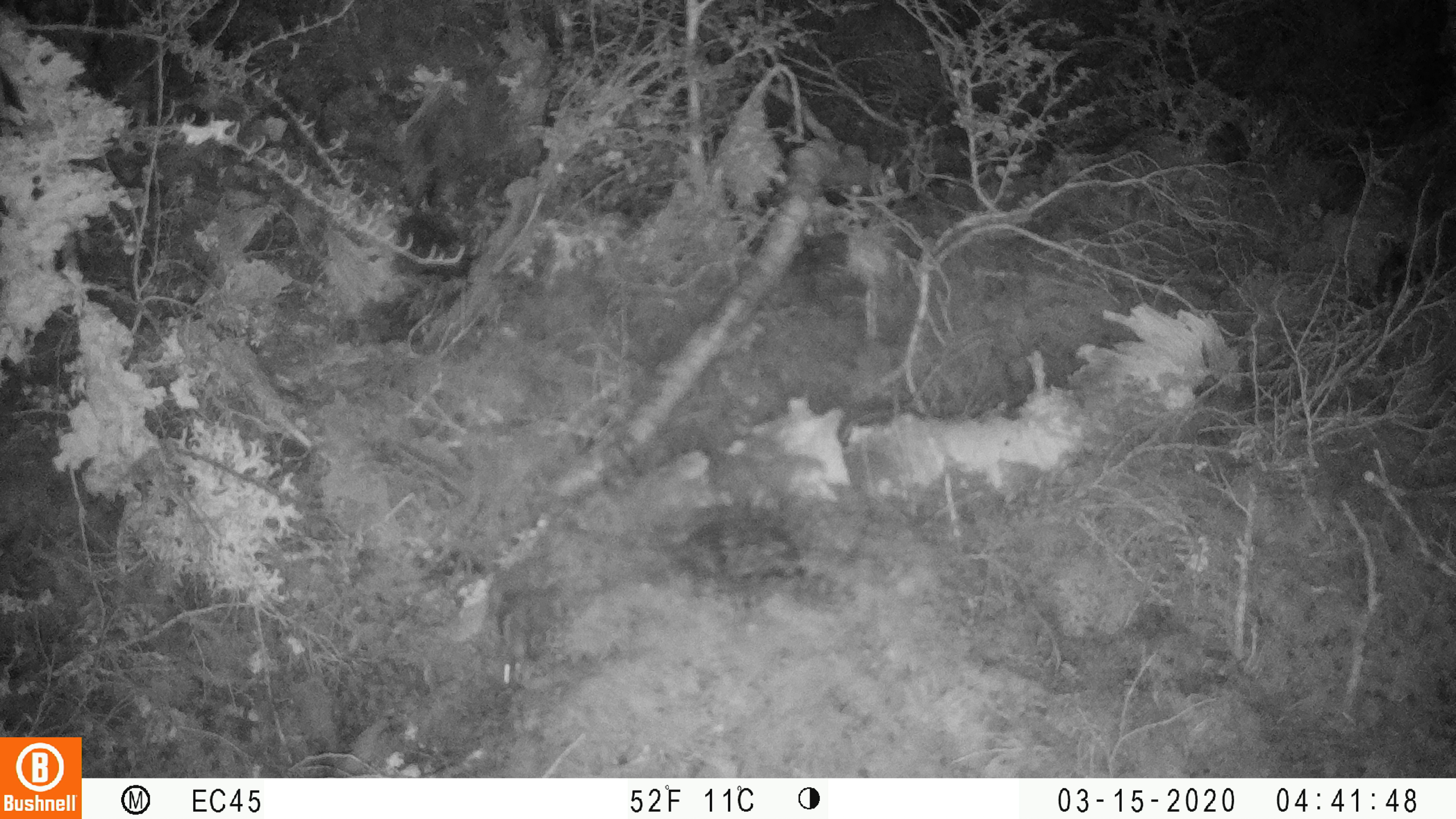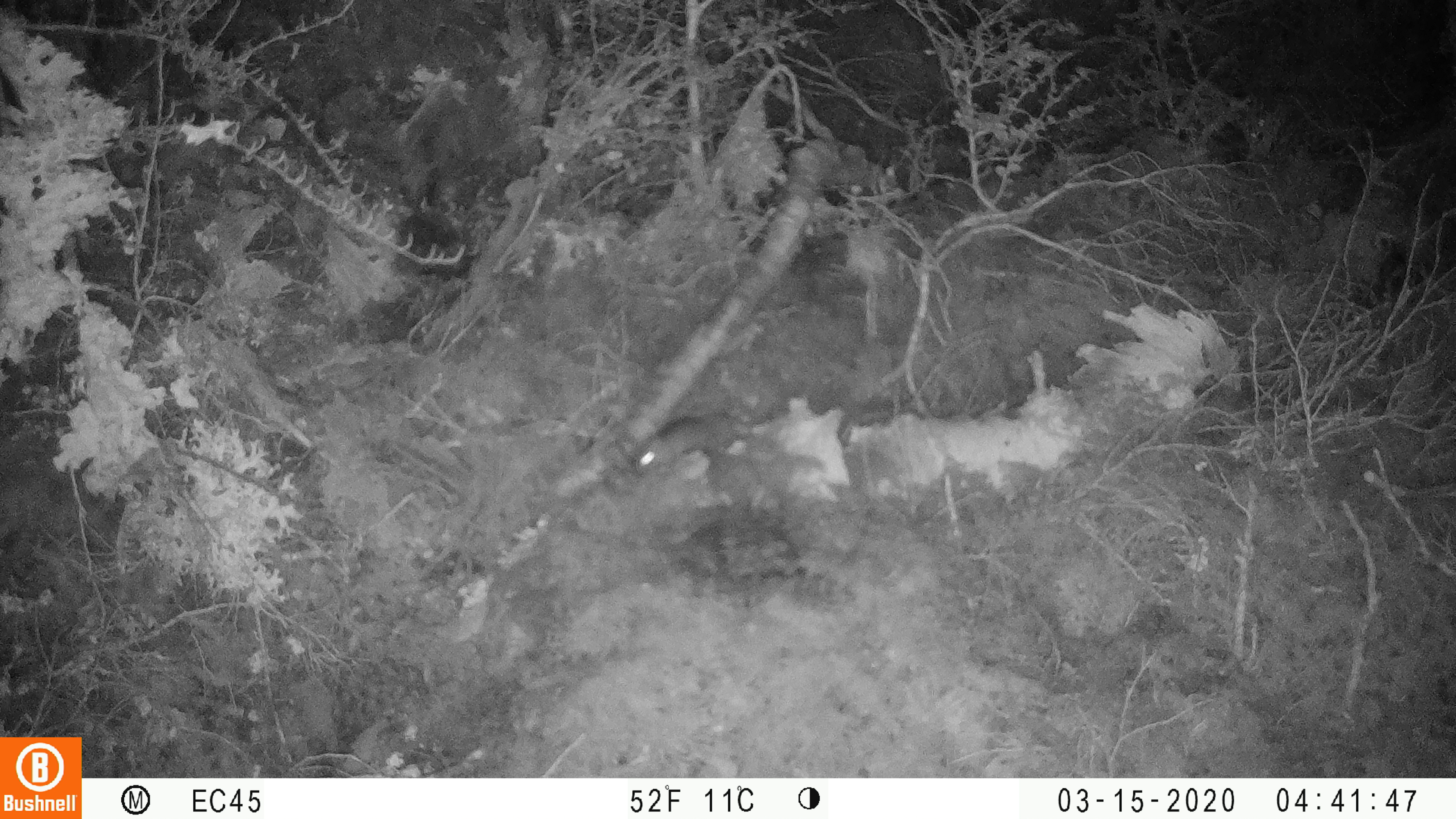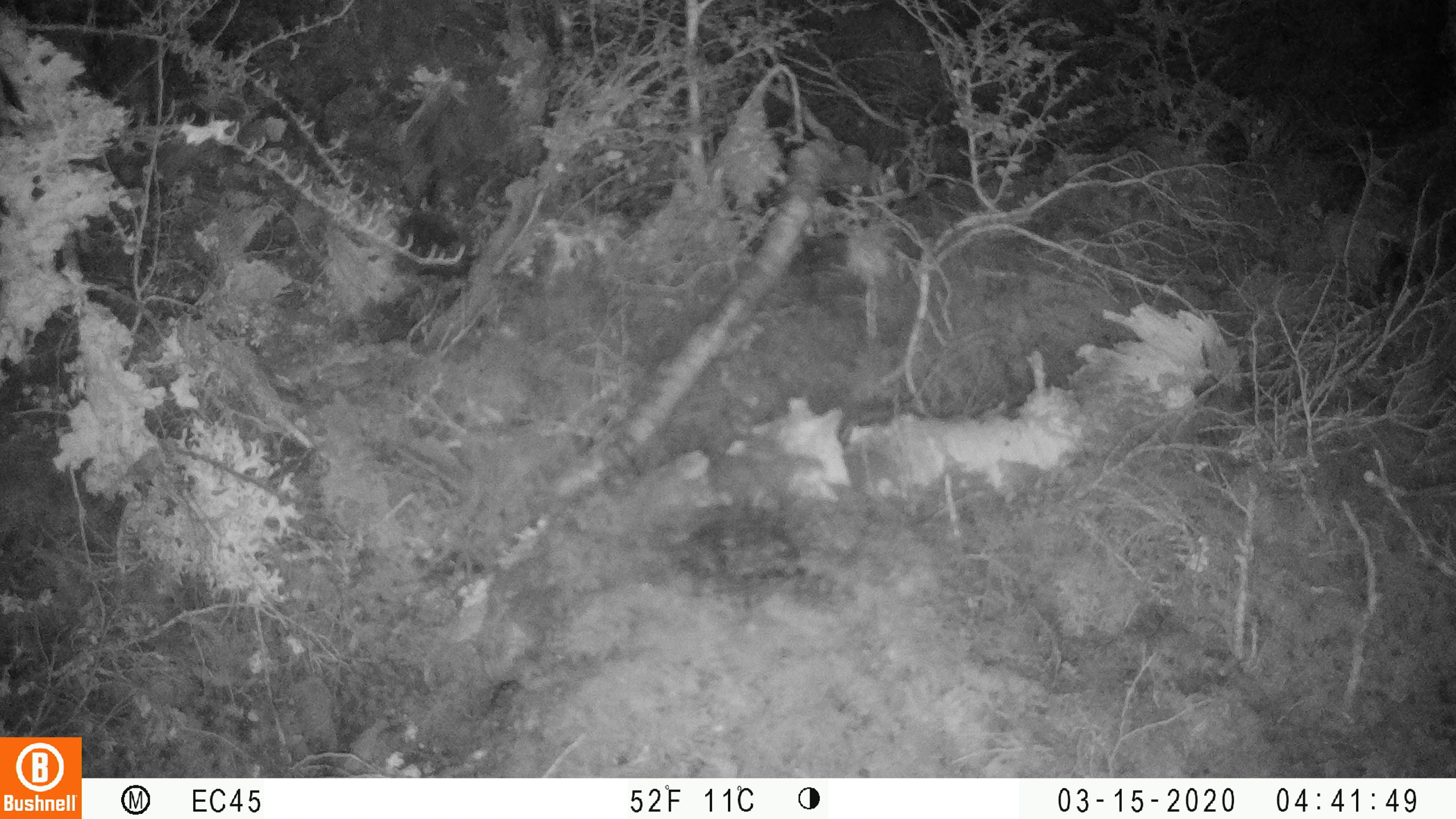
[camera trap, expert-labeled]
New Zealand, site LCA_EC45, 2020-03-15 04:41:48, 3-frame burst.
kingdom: Animalia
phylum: Chordata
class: Mammalia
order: Rodentia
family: Muridae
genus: Mus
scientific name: Mus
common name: mouse